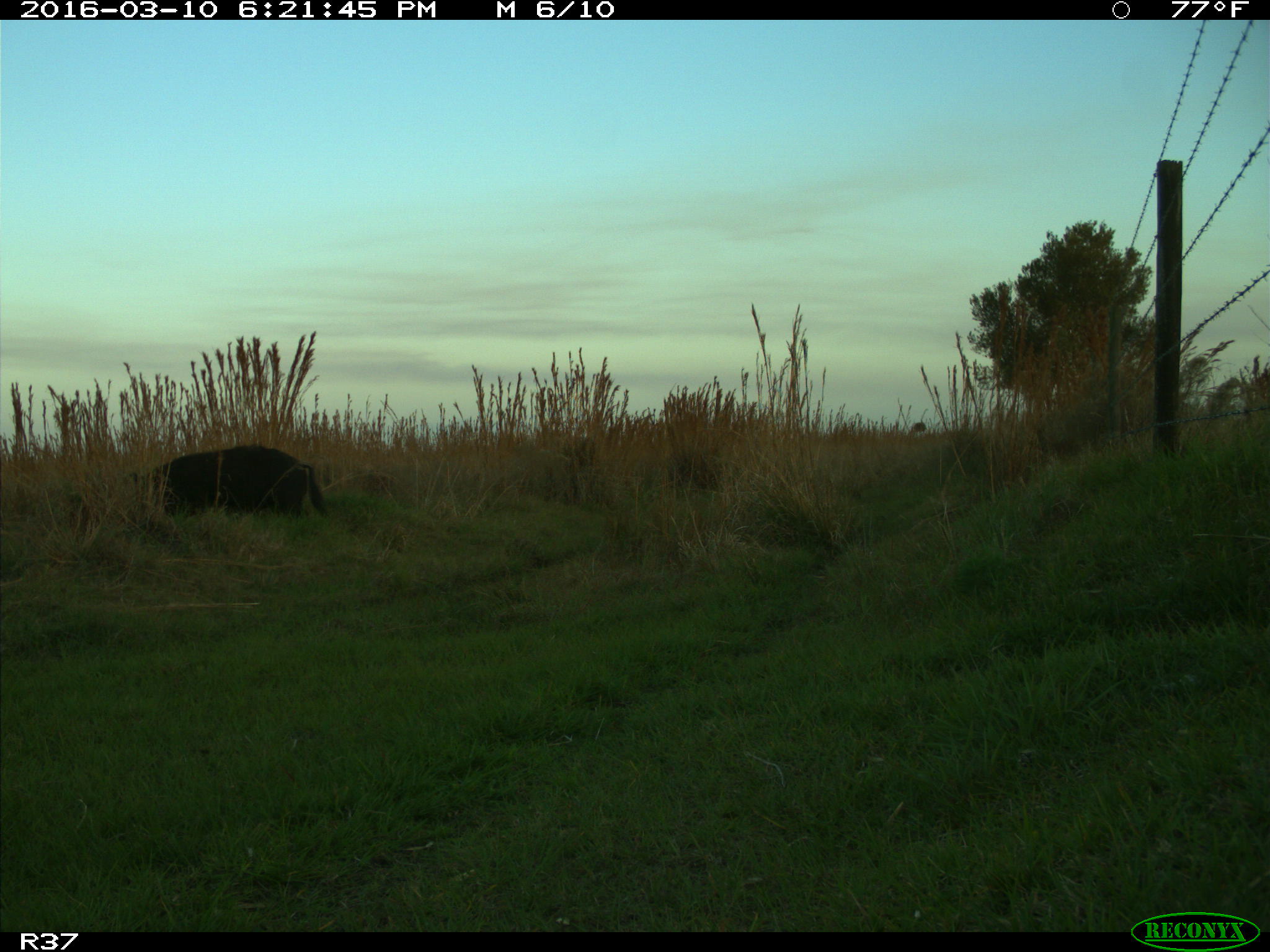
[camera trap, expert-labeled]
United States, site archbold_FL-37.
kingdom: Animalia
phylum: Chordata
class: Mammalia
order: Artiodactyla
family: Suidae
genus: Sus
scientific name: Sus scrofa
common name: wild boar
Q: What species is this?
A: Sus scrofa (wild boar).